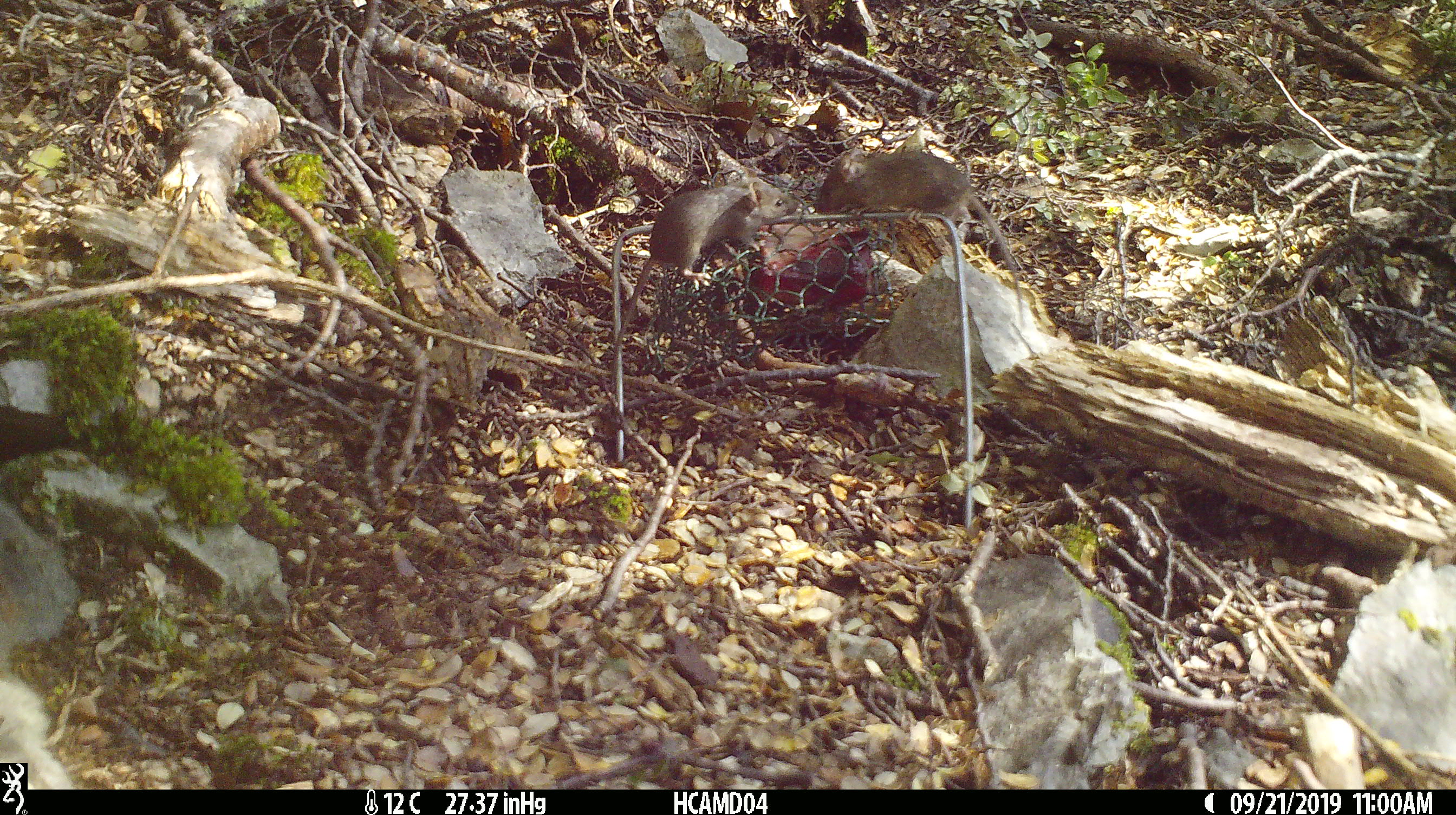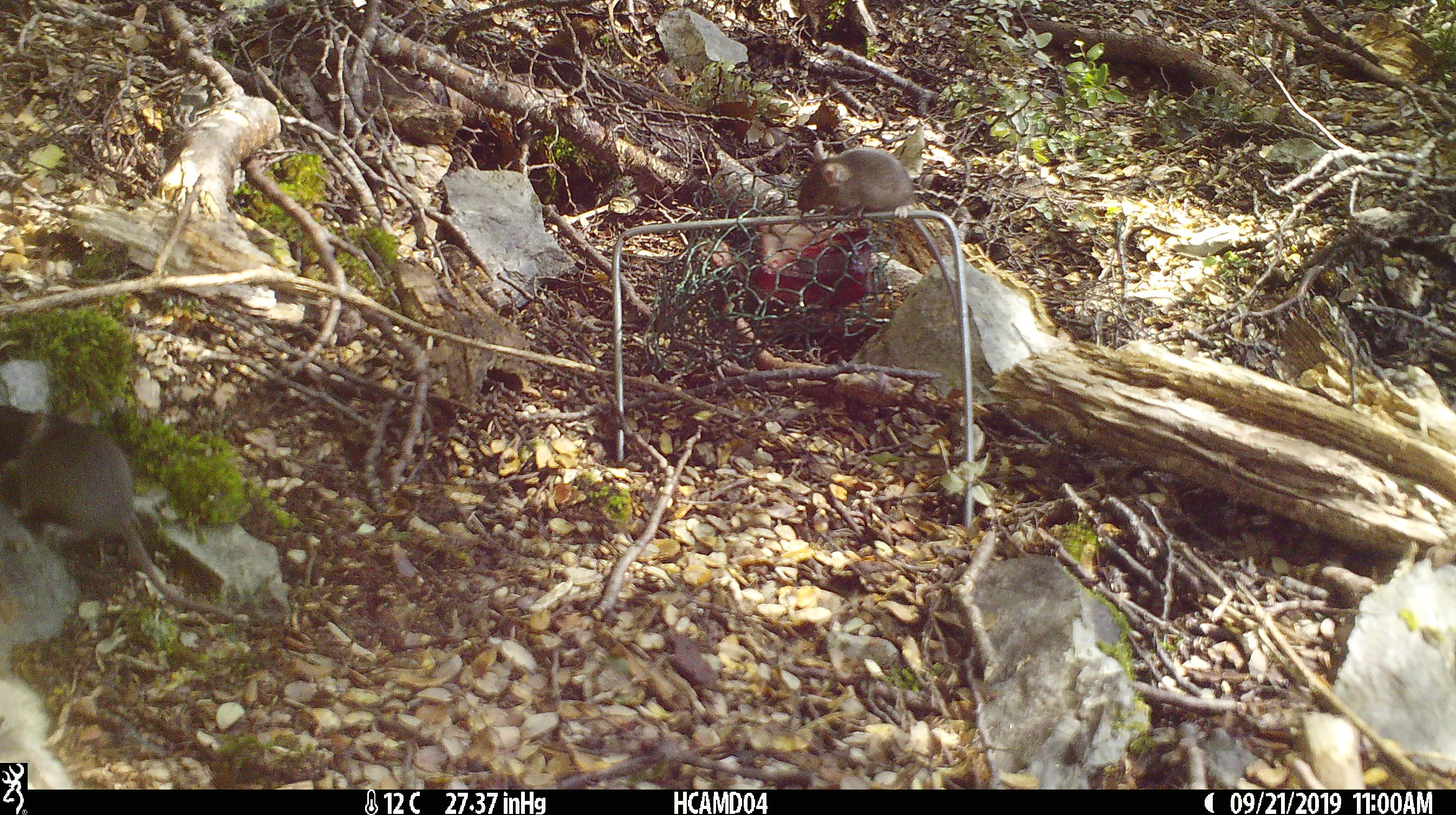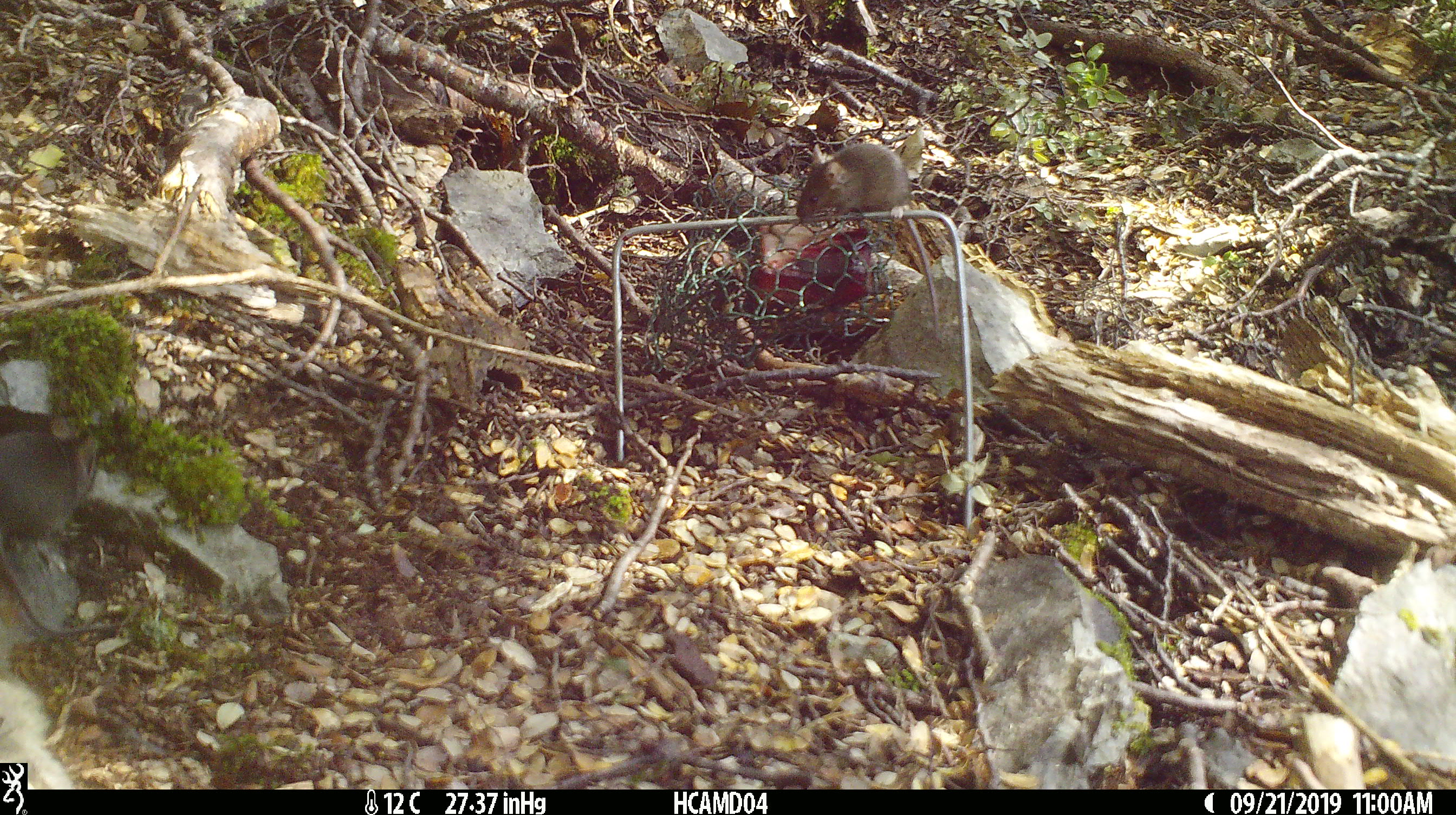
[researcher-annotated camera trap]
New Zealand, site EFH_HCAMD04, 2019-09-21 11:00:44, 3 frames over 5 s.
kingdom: Animalia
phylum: Chordata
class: Mammalia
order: Rodentia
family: Muridae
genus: Mus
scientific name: Mus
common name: mouse